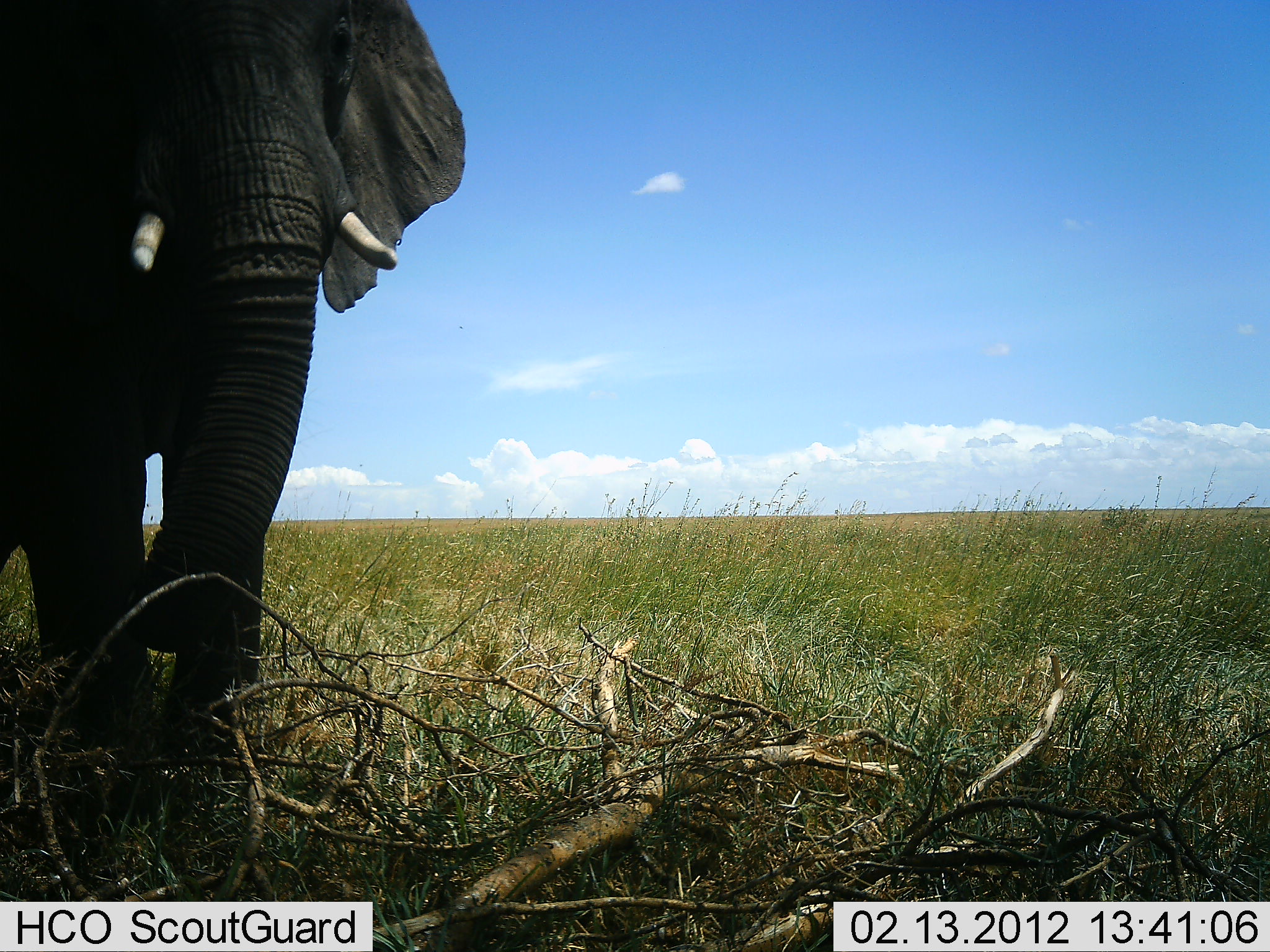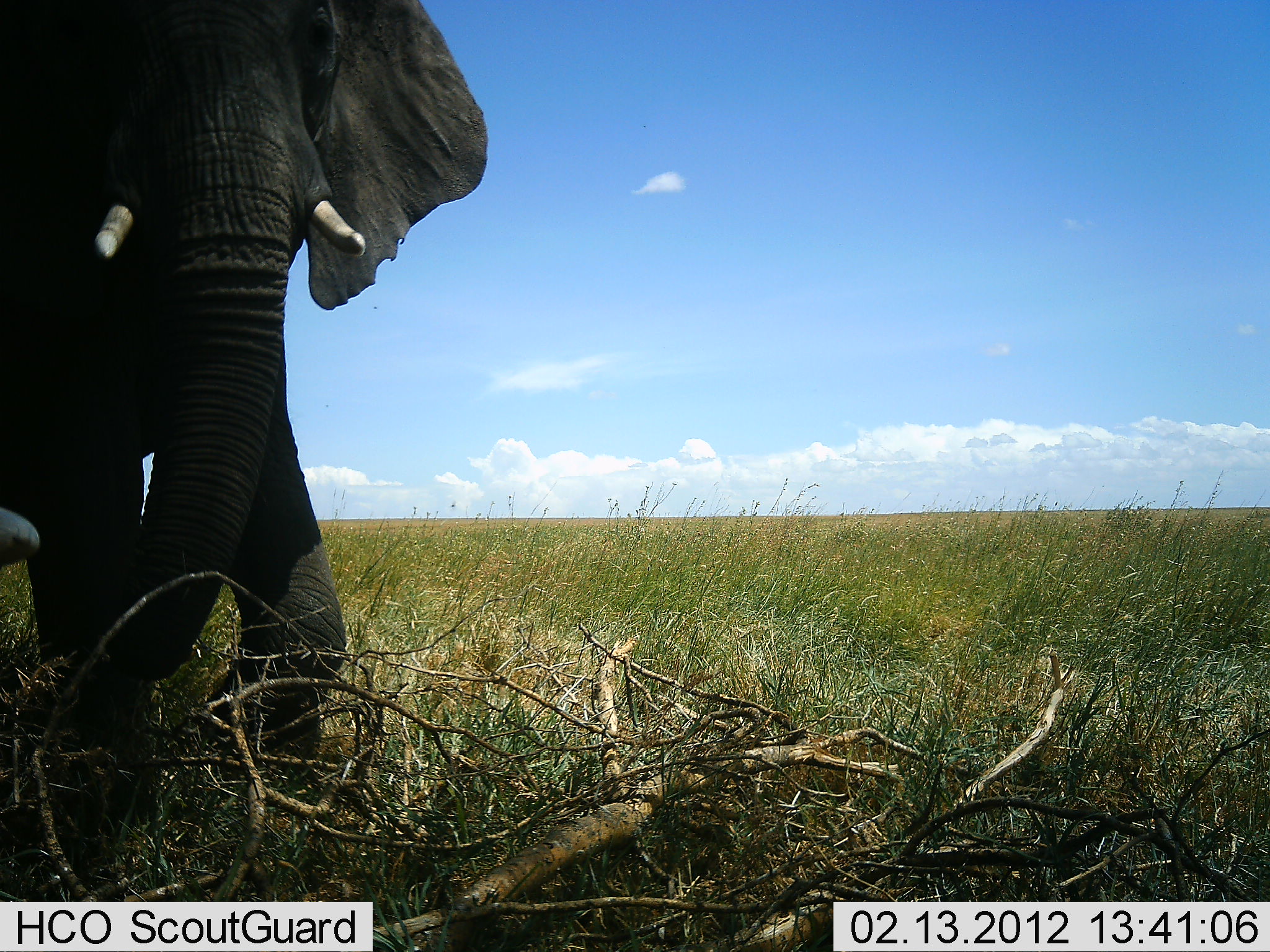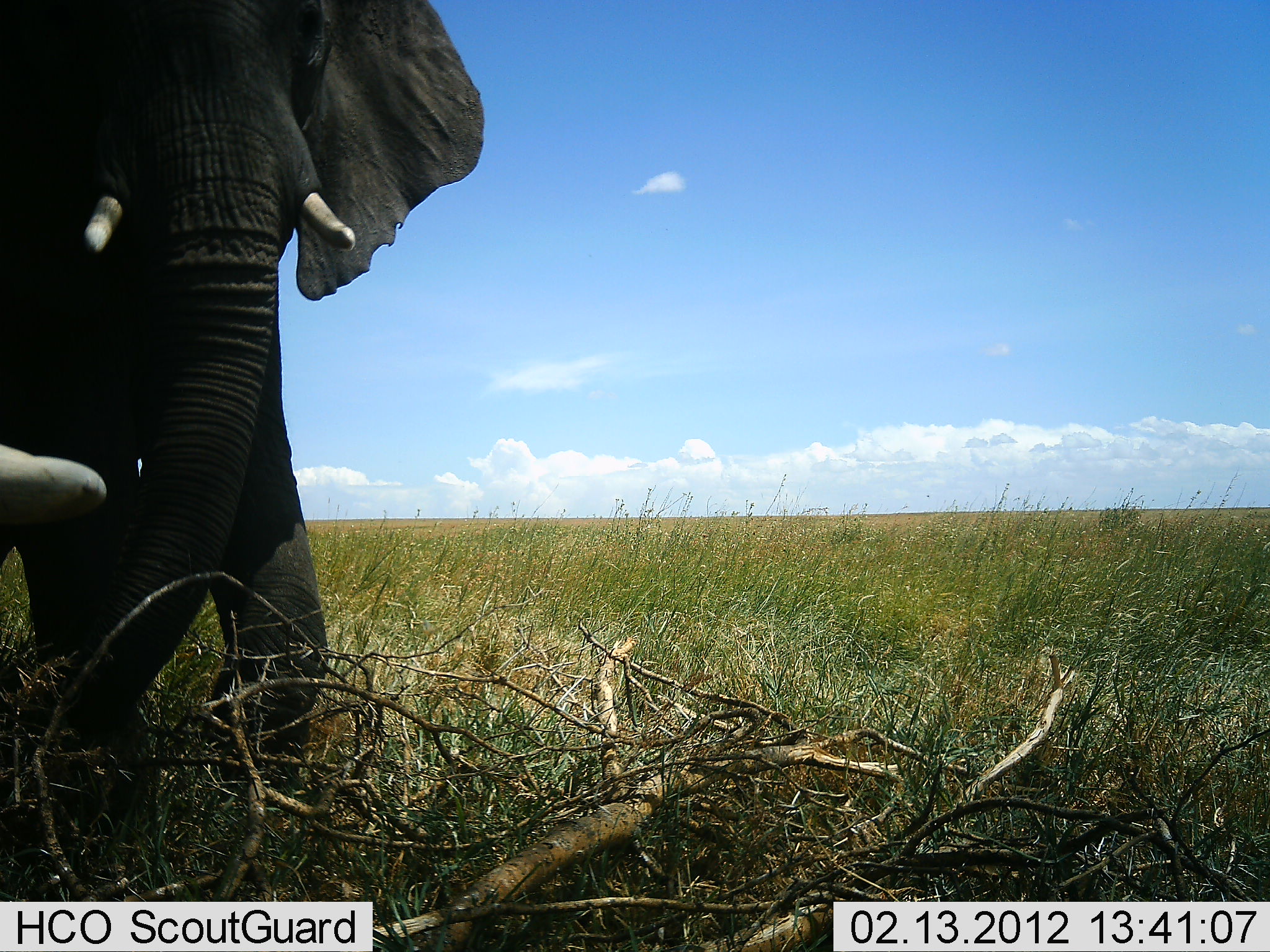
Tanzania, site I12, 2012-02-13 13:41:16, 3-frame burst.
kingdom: Animalia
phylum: Chordata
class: Mammalia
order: Proboscidea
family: Elephantidae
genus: Loxodonta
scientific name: Loxodonta africana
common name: african bush elephant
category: elephant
Elephant (african bush elephant) (Loxodonta africana), count 2. Behavior (volunteer vote fractions): standing 67%, resting 4%, moving 30%, interacting 4%. Young present (vote fraction): 0%. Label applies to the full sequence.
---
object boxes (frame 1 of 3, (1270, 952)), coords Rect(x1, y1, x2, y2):
animal: Rect(1, 0, 464, 809)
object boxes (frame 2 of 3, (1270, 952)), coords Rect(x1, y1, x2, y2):
animal: Rect(0, 2, 482, 805); Rect(0, 500, 41, 586)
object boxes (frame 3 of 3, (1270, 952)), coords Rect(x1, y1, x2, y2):
animal: Rect(1, 0, 488, 802); Rect(0, 436, 107, 572)